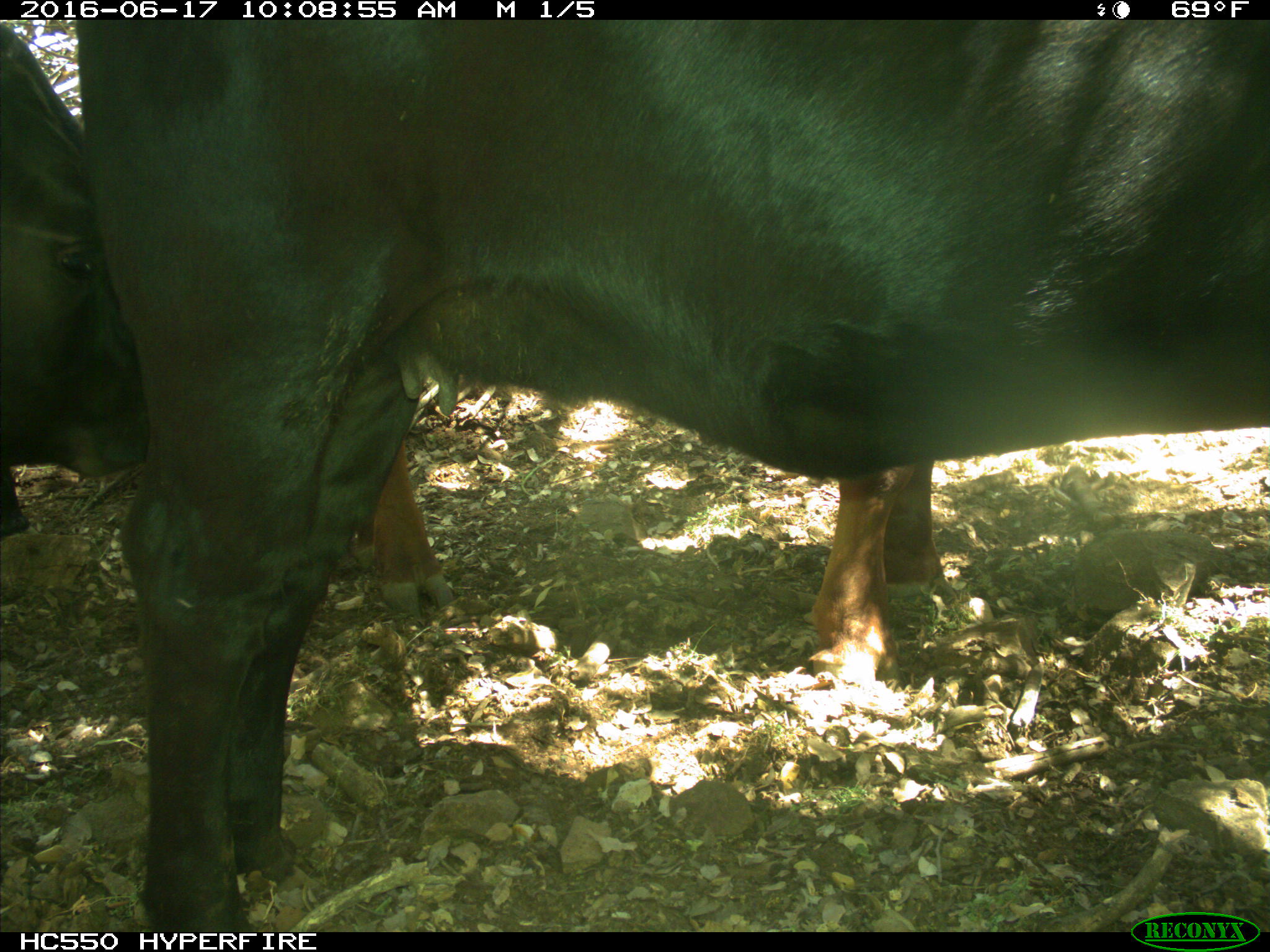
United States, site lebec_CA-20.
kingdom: Animalia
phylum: Chordata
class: Mammalia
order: Artiodactyla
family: Bovidae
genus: Bos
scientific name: Bos taurus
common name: domestic cow